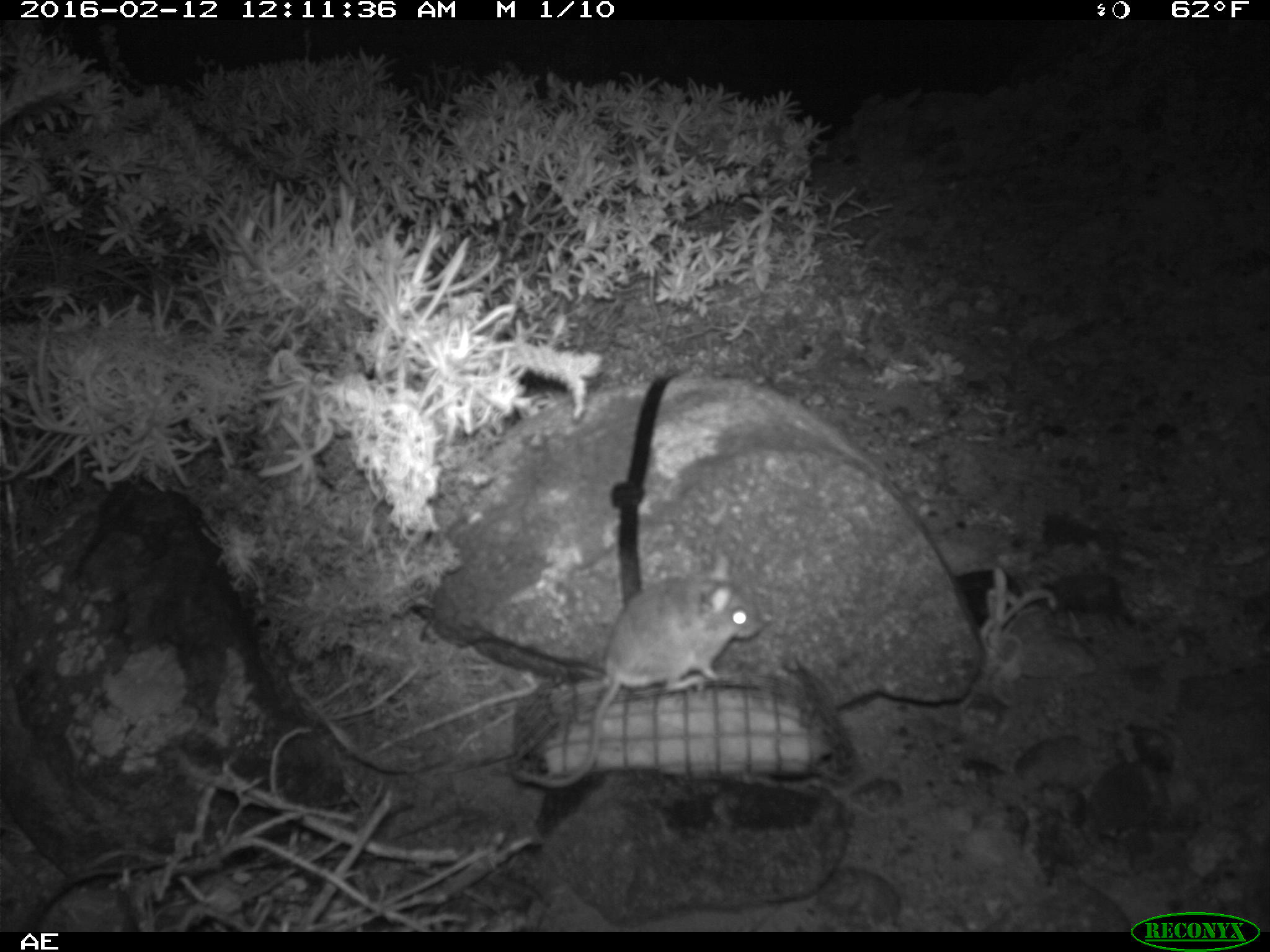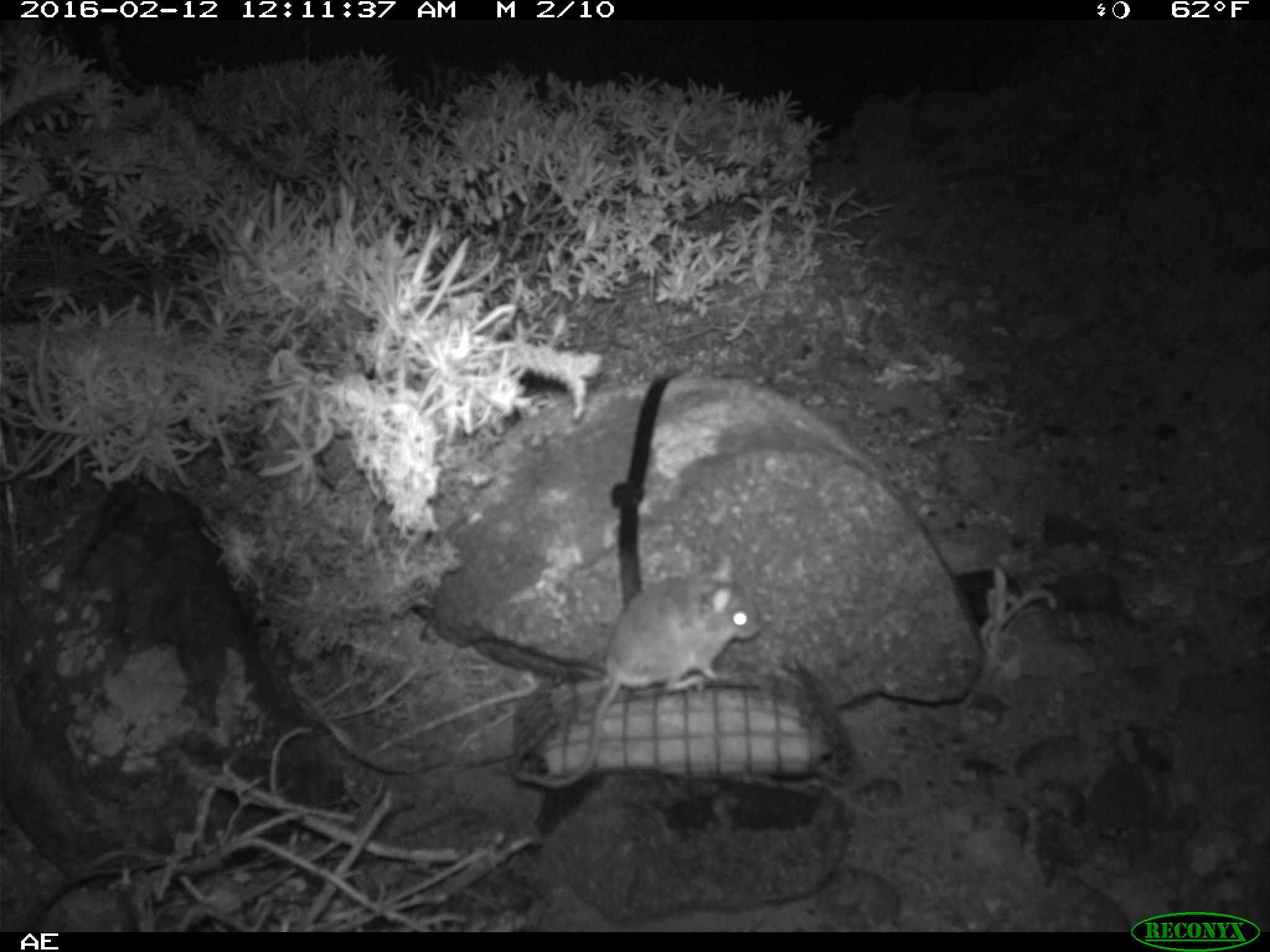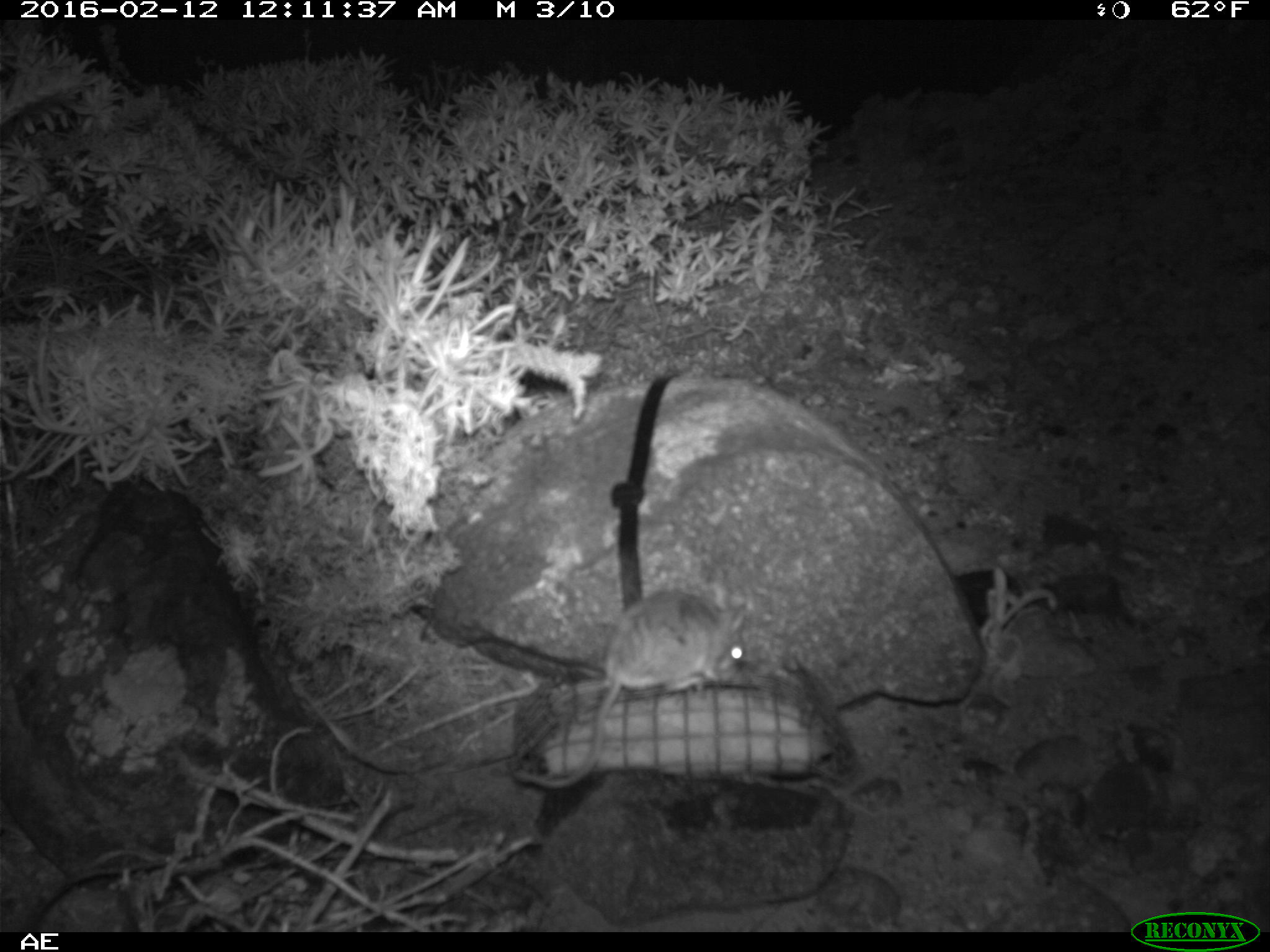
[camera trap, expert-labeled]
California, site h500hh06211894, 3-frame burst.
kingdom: Animalia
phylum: Chordata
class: Mammalia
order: Rodentia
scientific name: Rodentia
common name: rodent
Rodent (Rodentia).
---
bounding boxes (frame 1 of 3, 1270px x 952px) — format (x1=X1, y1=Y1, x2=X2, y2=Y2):
rodent: (x1=515, y1=552, x2=763, y2=787)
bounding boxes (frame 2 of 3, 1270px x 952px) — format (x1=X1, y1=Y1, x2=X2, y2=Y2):
rodent: (x1=514, y1=553, x2=760, y2=788)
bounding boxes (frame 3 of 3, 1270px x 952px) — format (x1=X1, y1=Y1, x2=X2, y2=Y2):
rodent: (x1=507, y1=578, x2=748, y2=791)